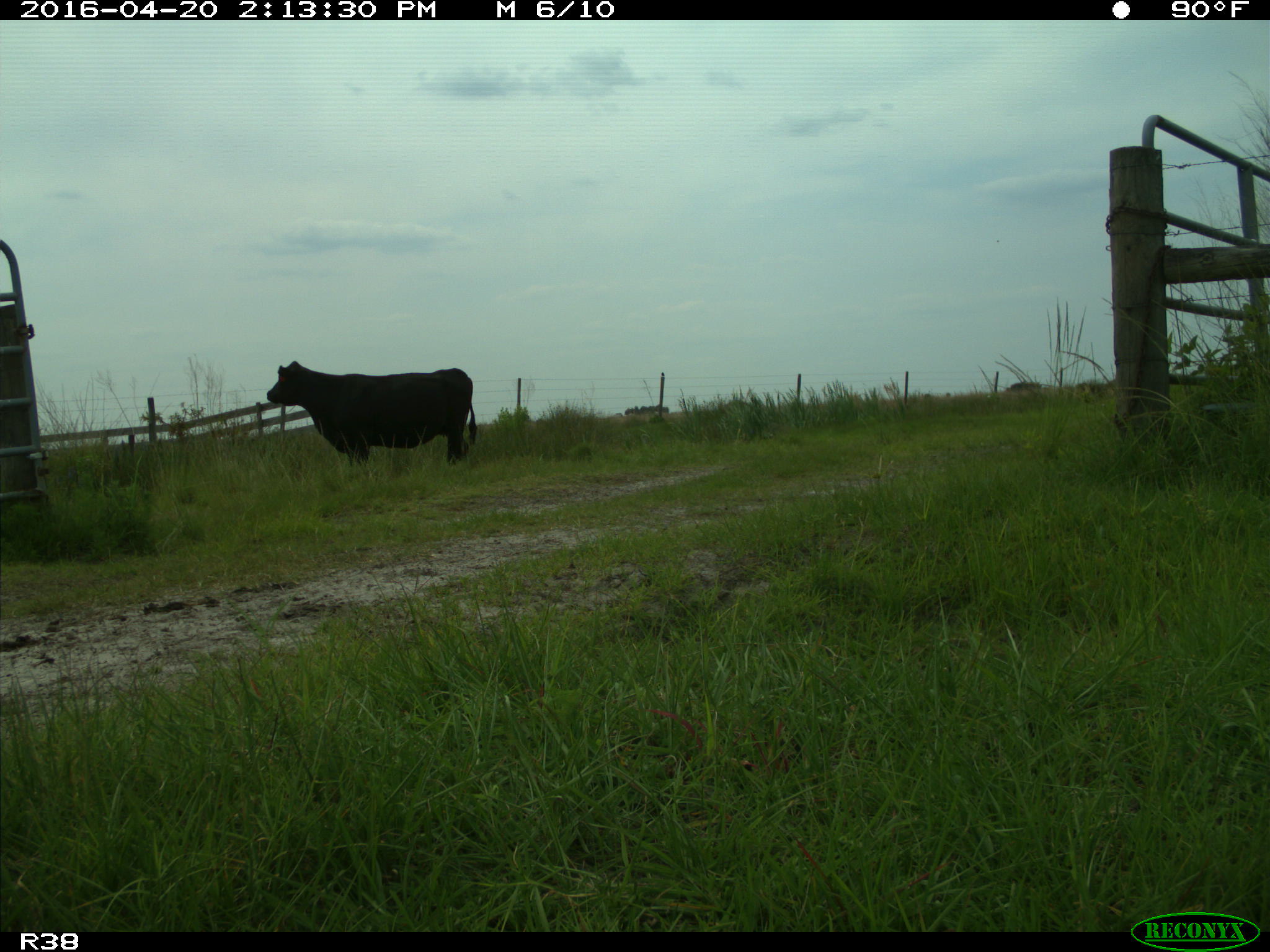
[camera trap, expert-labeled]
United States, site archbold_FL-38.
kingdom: Animalia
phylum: Chordata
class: Mammalia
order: Artiodactyla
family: Bovidae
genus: Bos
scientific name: Bos taurus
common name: domestic cow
Bos taurus (domestic cow).